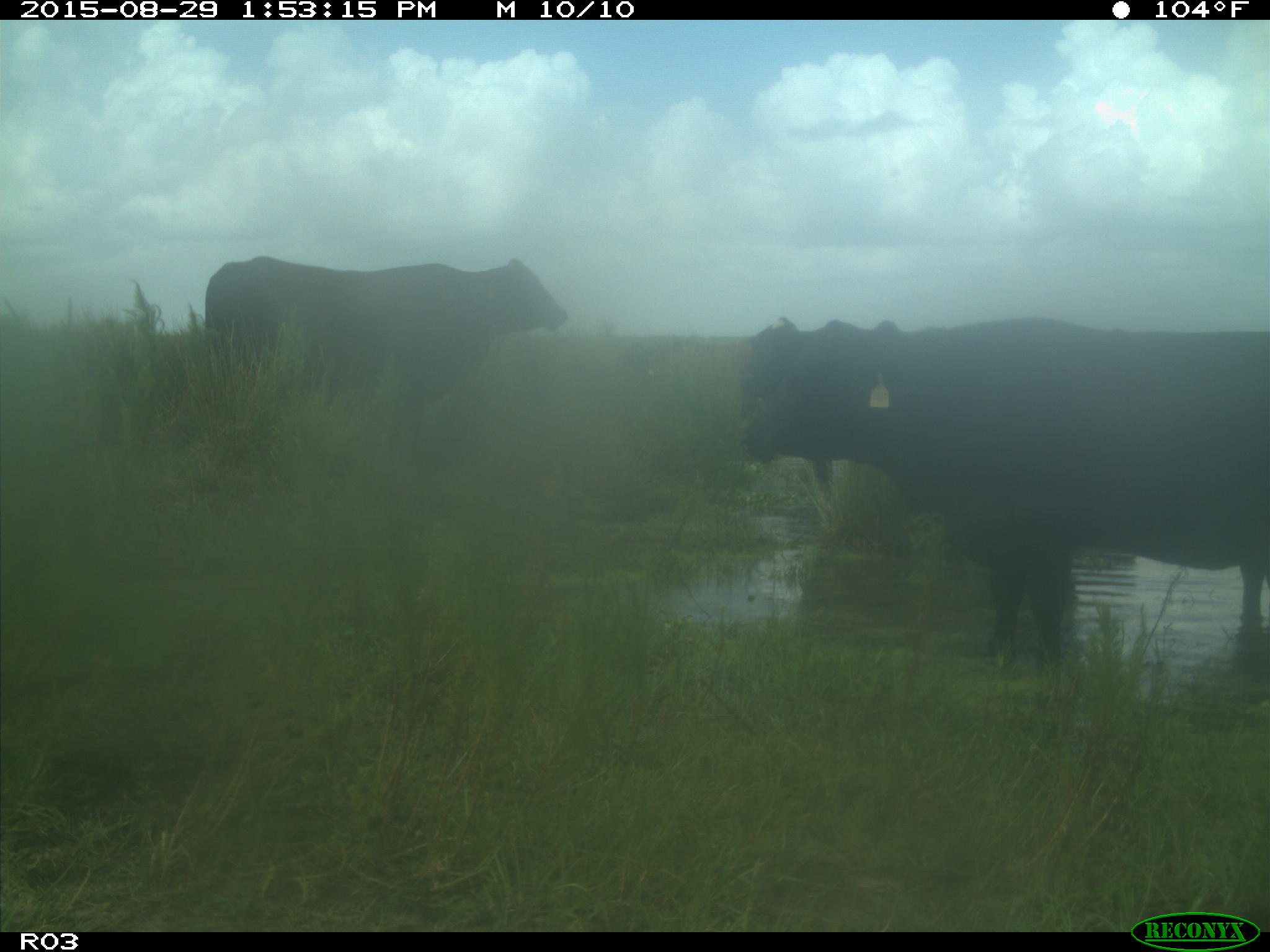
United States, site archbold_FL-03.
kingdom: Animalia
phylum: Chordata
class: Mammalia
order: Artiodactyla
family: Bovidae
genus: Bos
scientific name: Bos taurus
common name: domestic cow